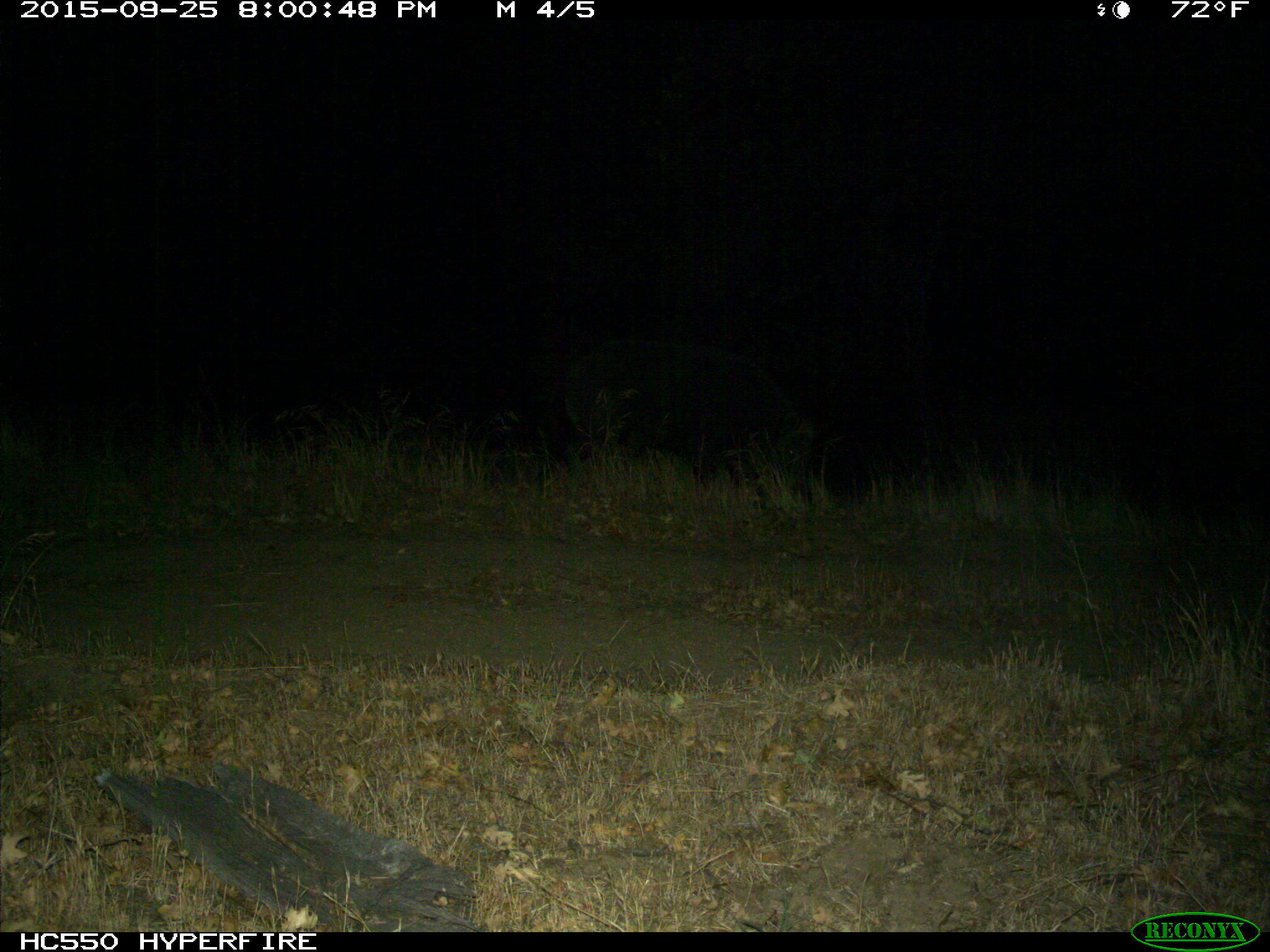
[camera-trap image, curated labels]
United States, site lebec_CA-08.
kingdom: Animalia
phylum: Chordata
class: Mammalia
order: Artiodactyla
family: Suidae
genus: Sus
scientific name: Sus scrofa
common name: wild boar